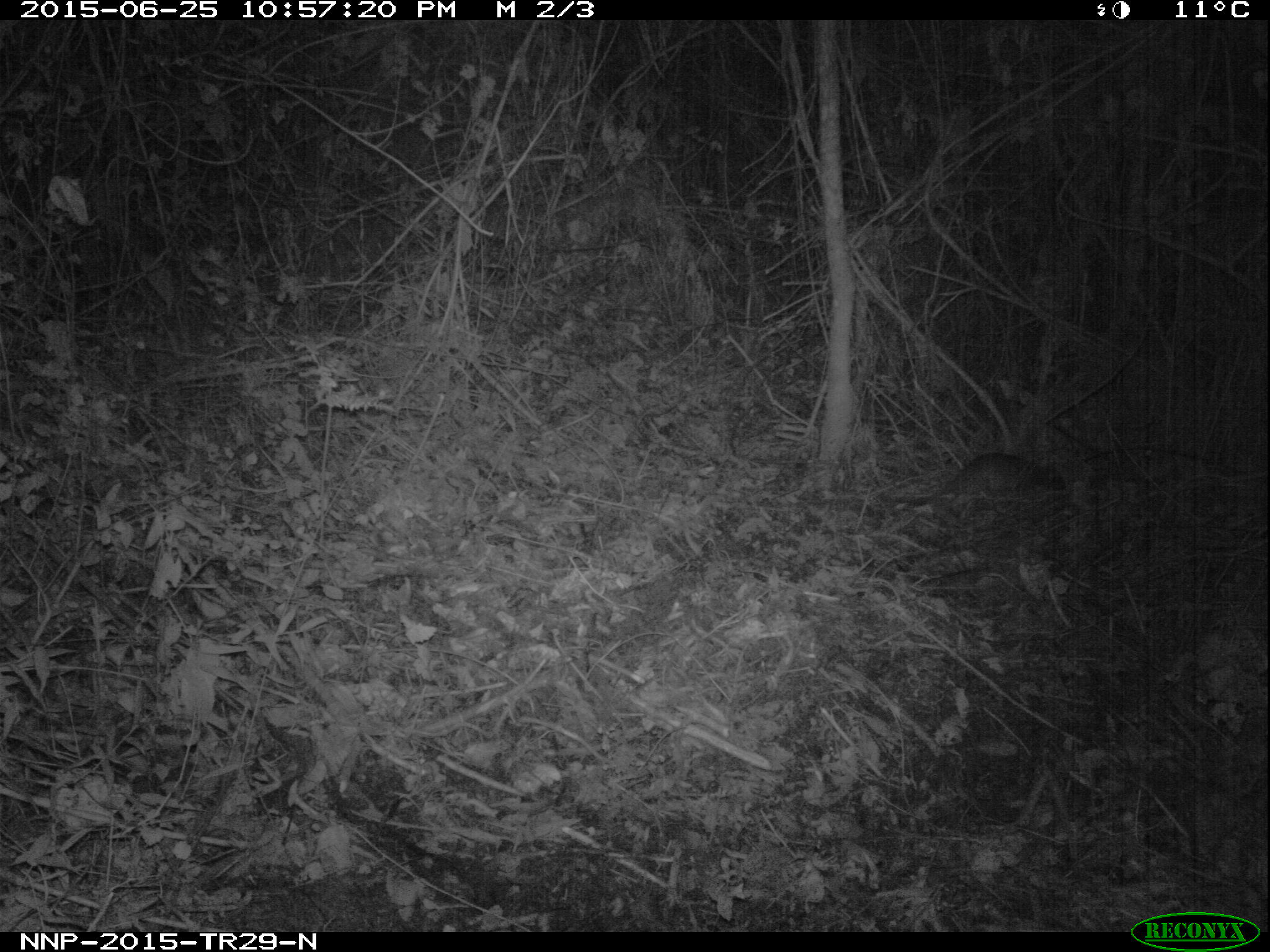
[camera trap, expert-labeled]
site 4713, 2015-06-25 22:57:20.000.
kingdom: Animalia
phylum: Chordata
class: Mammalia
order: Rodentia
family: Nesomyidae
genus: Cricetomys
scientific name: Cricetomys gambianus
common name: african giant pouched rat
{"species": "Cricetomys gambianus (african giant pouched rat)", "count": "1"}